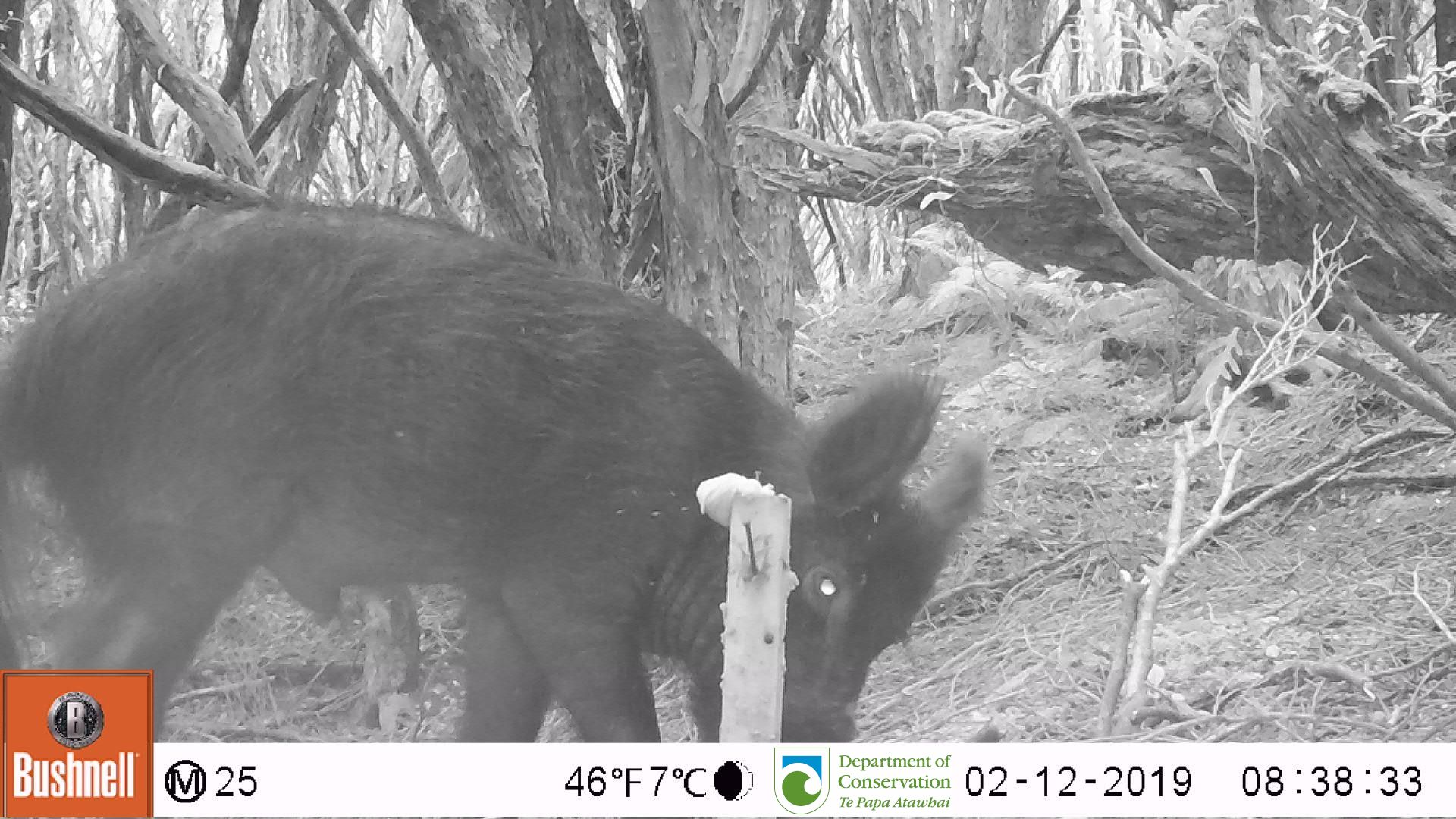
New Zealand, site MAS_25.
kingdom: Animalia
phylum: Chordata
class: Mammalia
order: Artiodactyla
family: Suidae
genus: Sus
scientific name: Sus scrofa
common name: pig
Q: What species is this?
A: Pig (Sus scrofa).